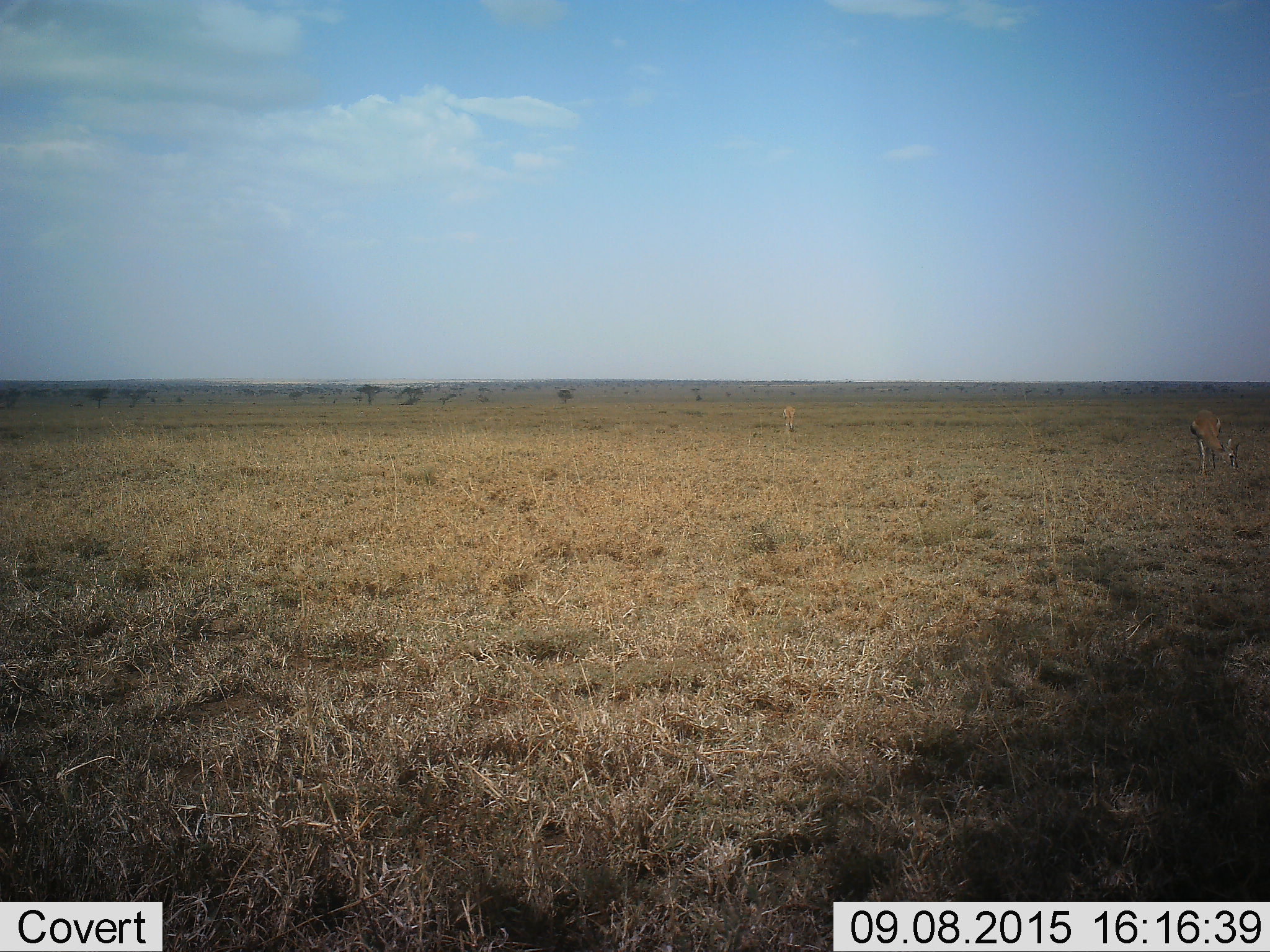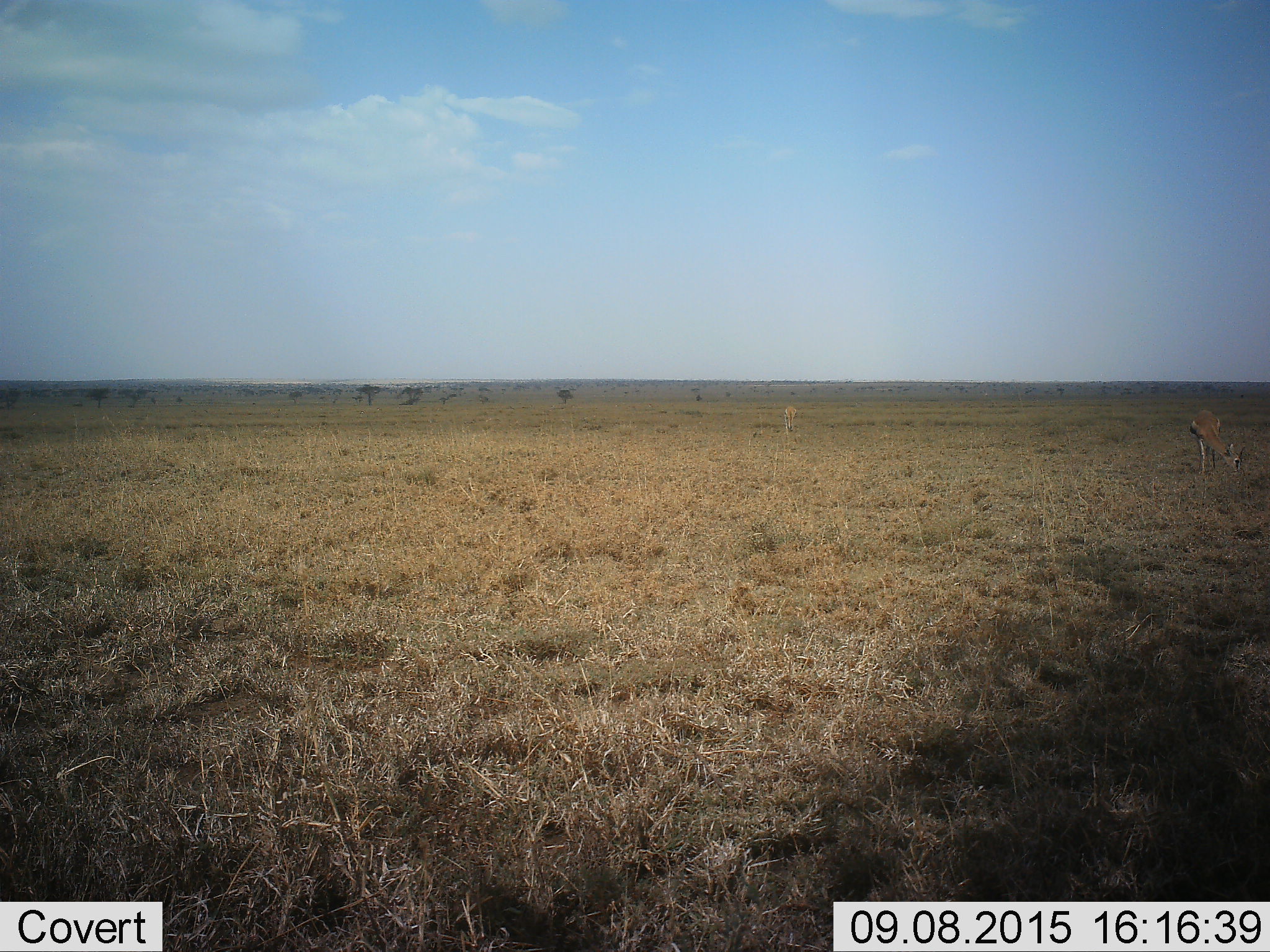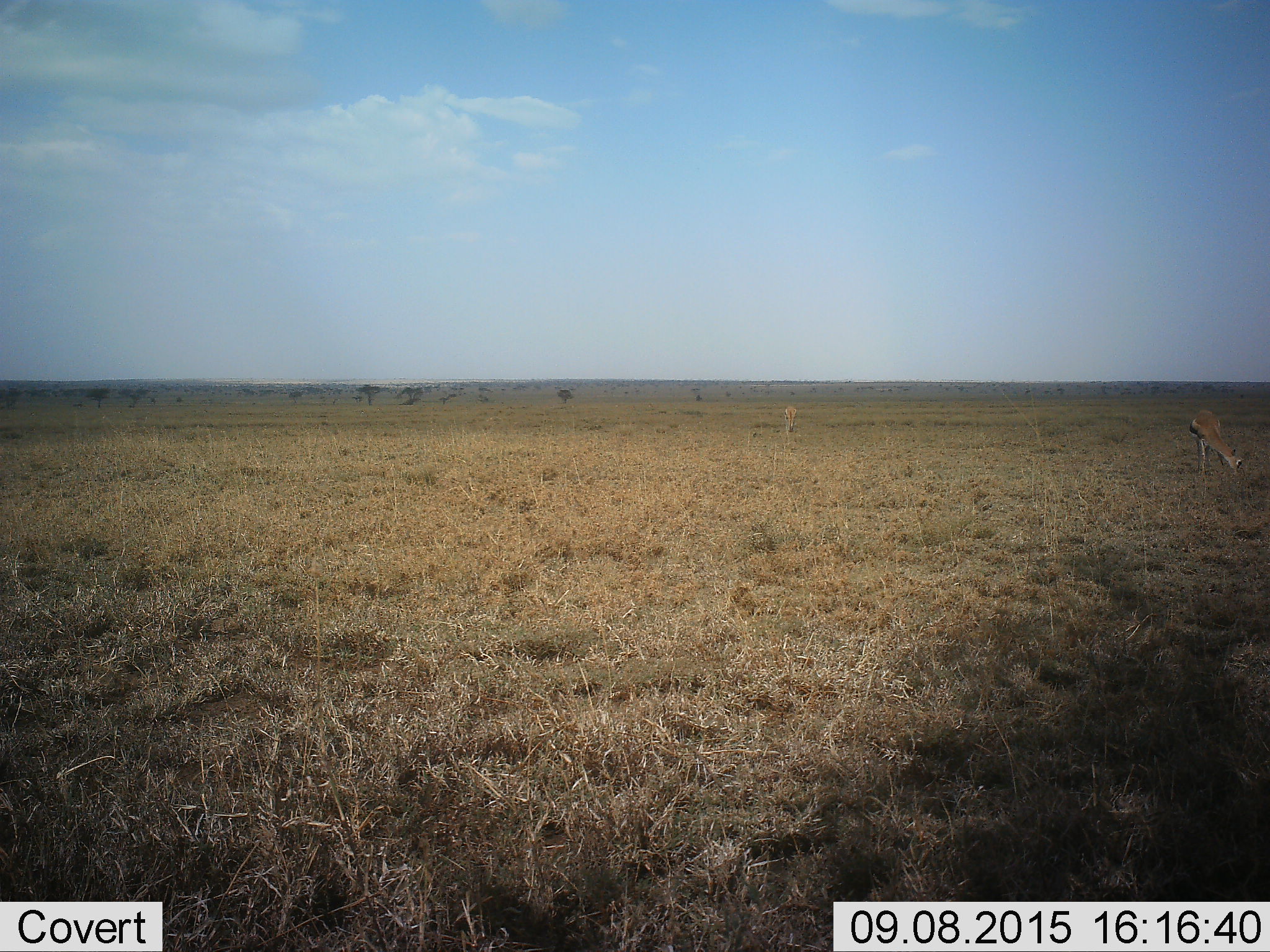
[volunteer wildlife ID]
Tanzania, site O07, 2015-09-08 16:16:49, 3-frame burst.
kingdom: Animalia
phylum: Chordata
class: Mammalia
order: Artiodactyla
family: Bovidae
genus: Eudorcas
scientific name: Eudorcas thomsonii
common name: thomson's gazelle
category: gazellethomsons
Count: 2.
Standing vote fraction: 14%.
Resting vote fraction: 0%.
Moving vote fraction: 0%.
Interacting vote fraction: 0%.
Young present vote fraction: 0%.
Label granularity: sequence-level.